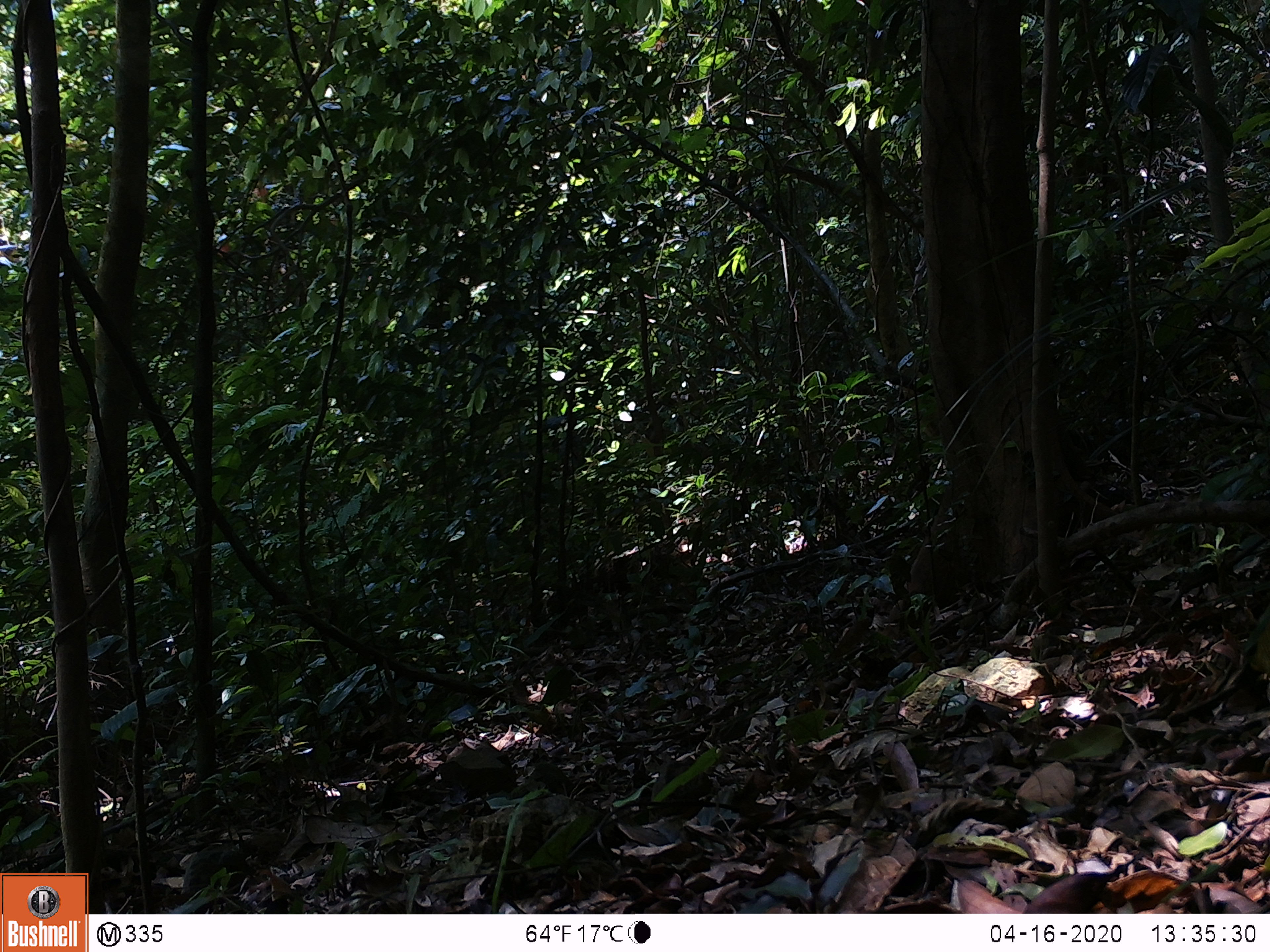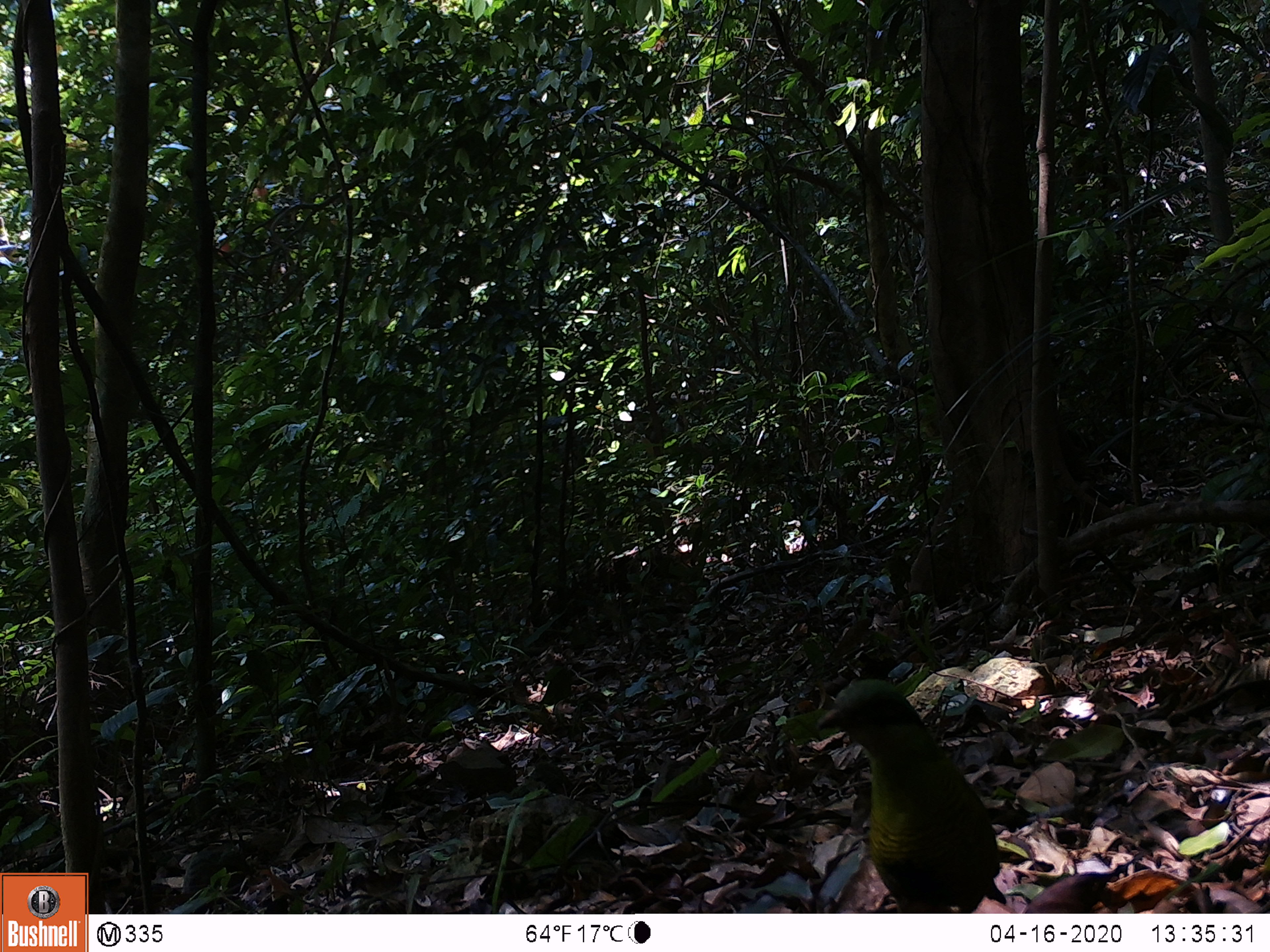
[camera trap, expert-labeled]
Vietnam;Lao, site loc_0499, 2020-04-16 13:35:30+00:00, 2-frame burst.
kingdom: Animalia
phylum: Chordata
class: Aves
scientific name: Aves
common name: bird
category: unidentified bird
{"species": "unidentified bird (bird) (Aves)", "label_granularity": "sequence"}